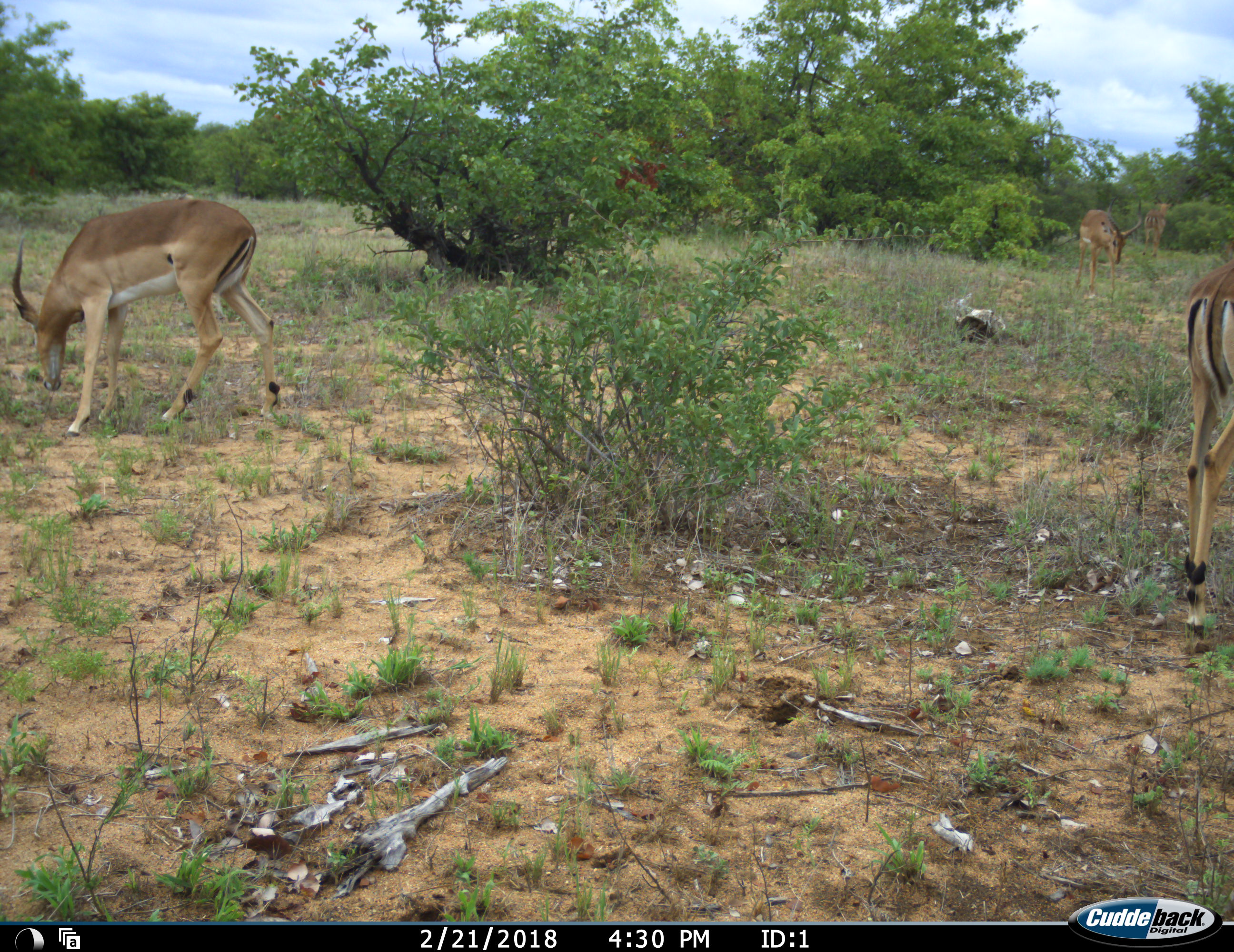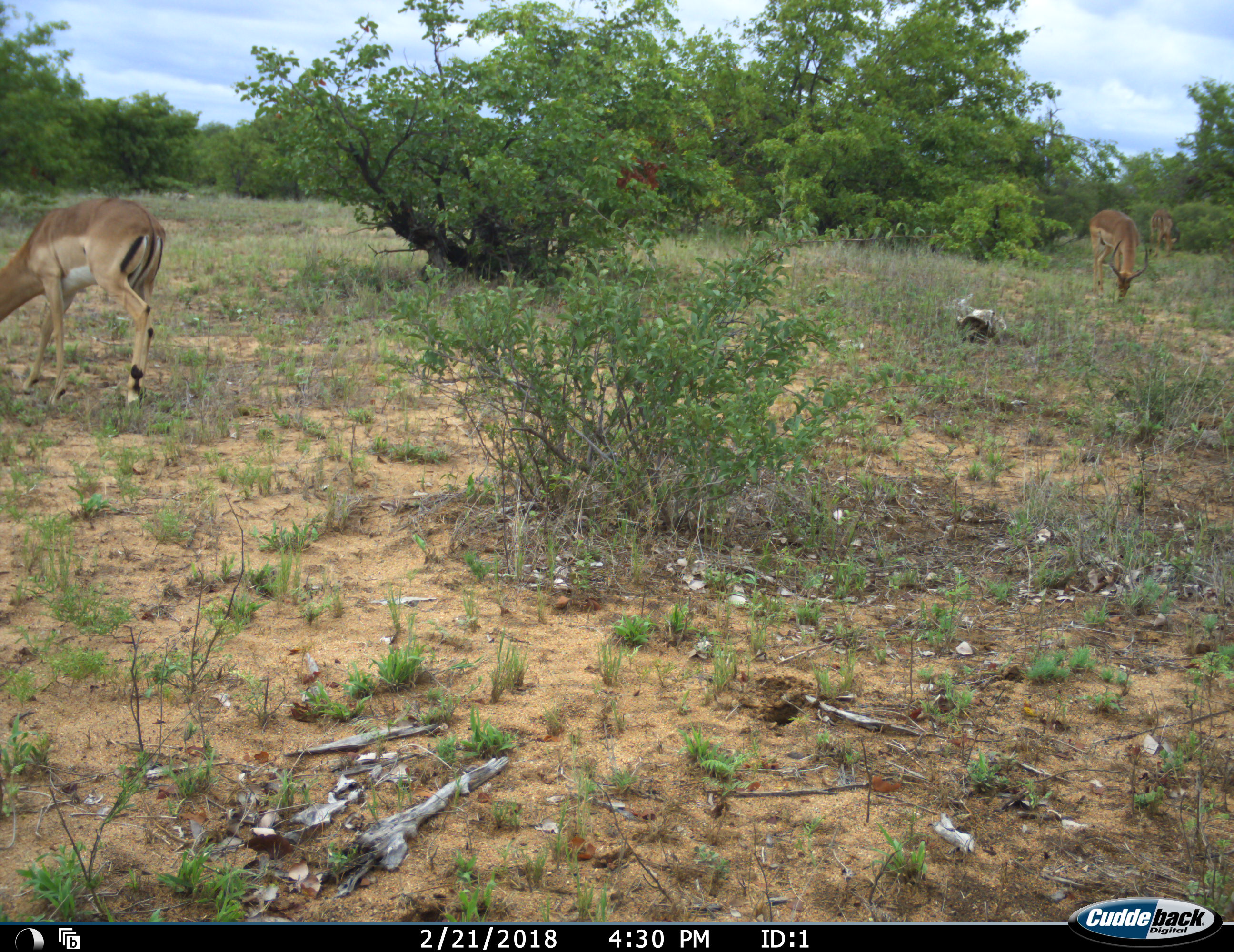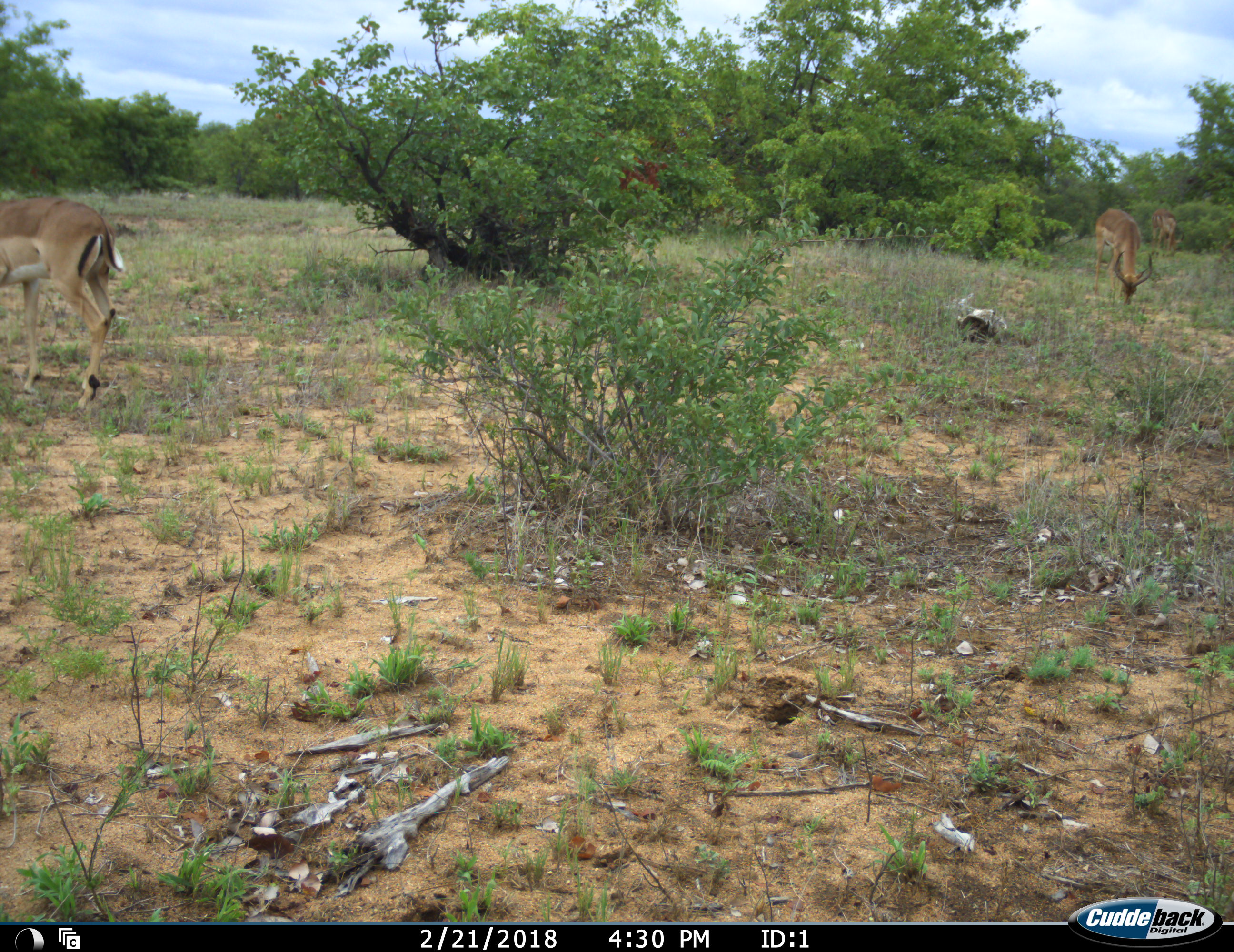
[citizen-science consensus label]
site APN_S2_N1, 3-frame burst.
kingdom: Animalia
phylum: Chordata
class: Mammalia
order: Artiodactyla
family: Bovidae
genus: Aepyceros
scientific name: Aepyceros melampus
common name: impala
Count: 4.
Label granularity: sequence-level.